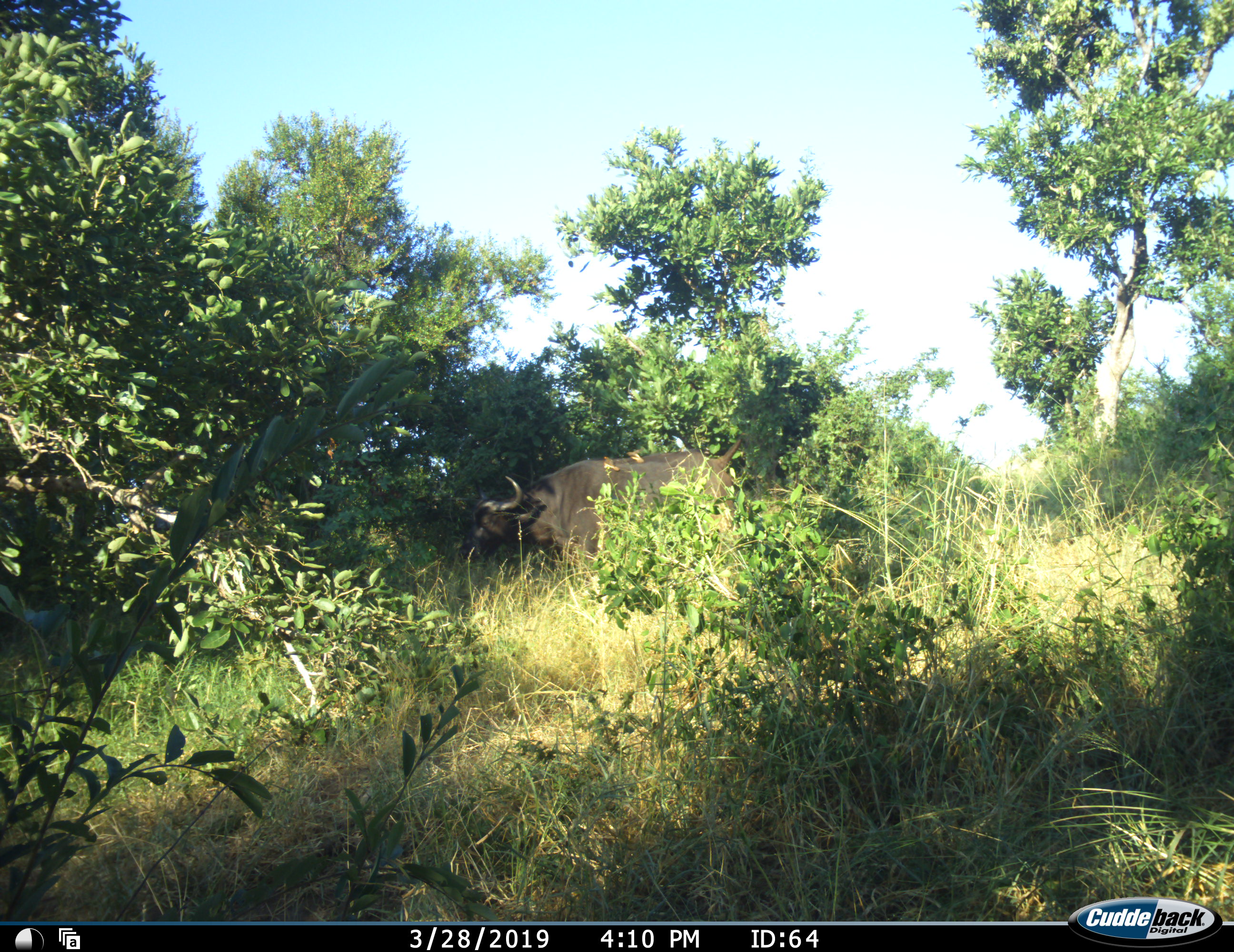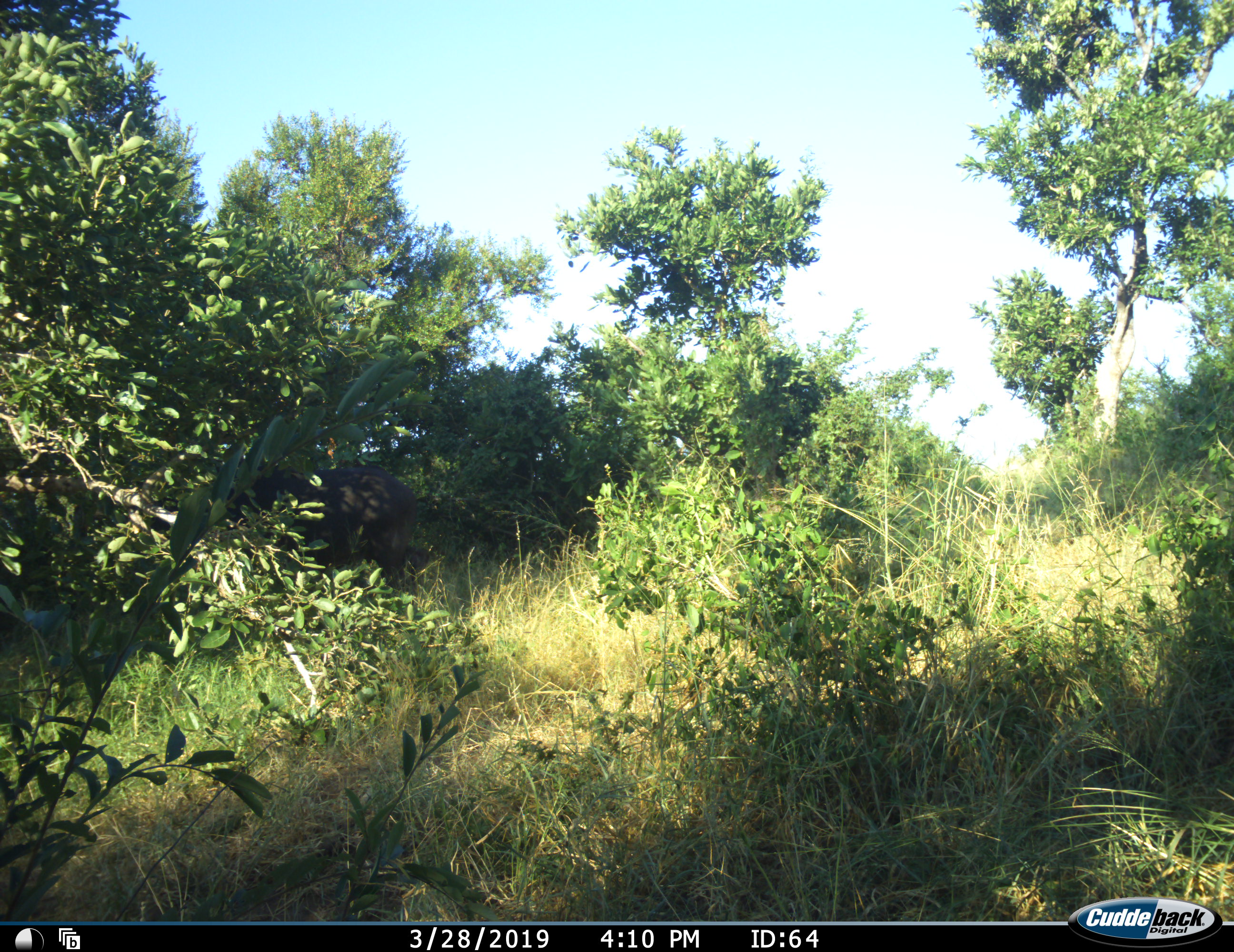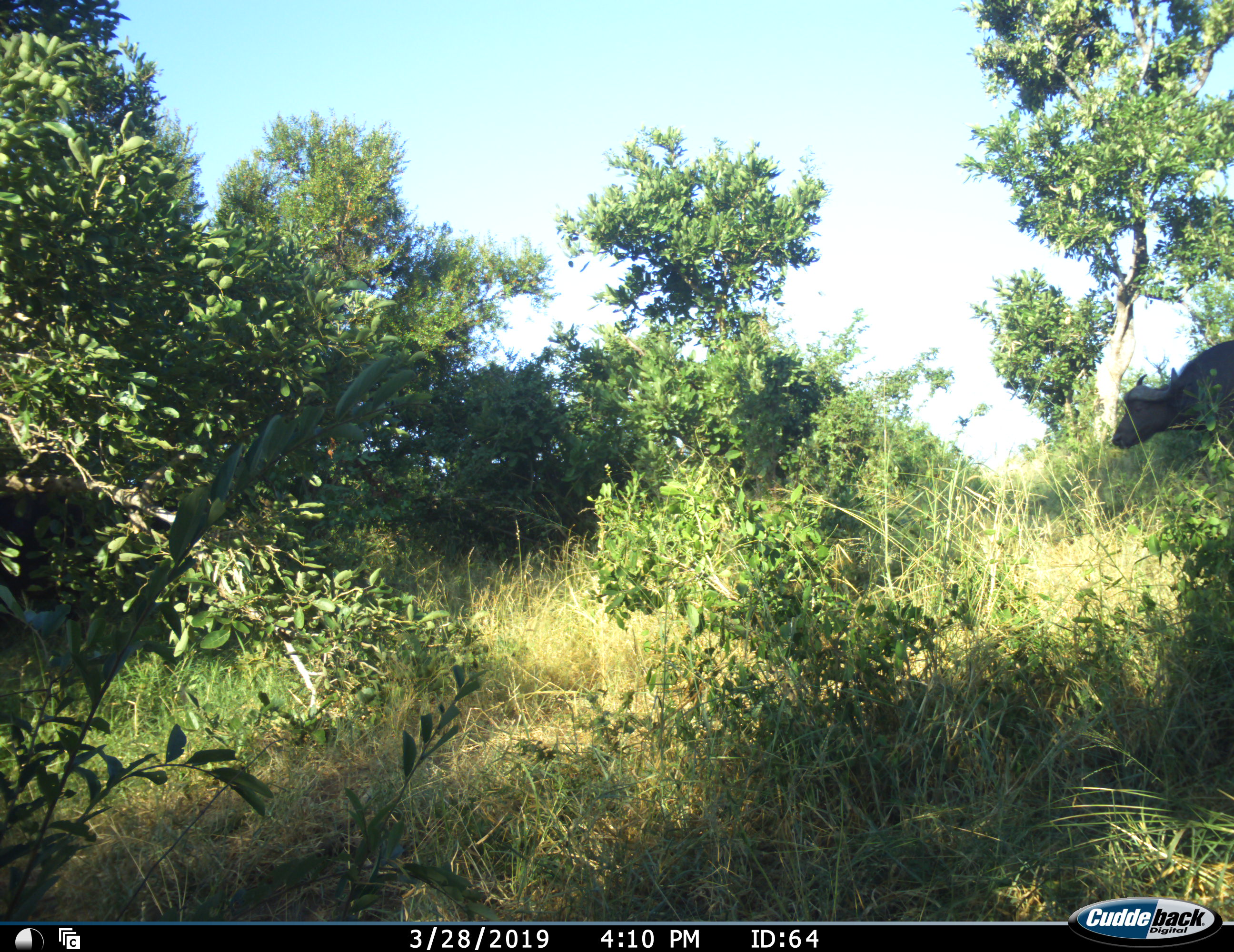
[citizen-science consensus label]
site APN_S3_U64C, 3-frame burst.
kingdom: Animalia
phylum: Chordata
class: Mammalia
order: Artiodactyla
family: Bovidae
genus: Syncerus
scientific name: Syncerus caffer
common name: african buffalo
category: buffalo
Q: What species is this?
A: Buffalo (african buffalo) (Syncerus caffer).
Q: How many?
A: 2.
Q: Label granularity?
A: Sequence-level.